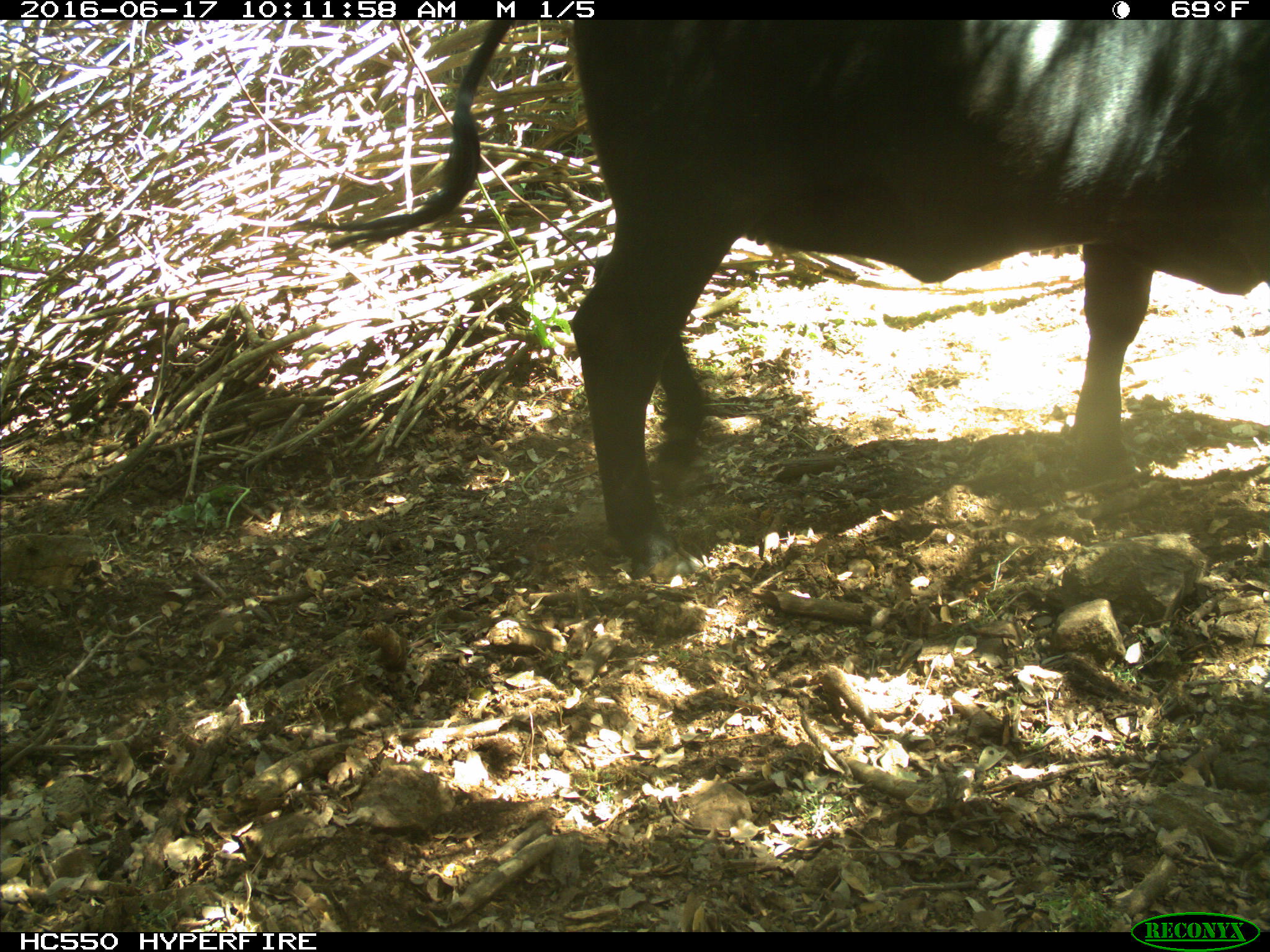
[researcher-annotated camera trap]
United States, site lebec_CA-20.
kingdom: Animalia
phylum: Chordata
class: Mammalia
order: Artiodactyla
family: Bovidae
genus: Bos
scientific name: Bos taurus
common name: domestic cow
Bos taurus (domestic cow).